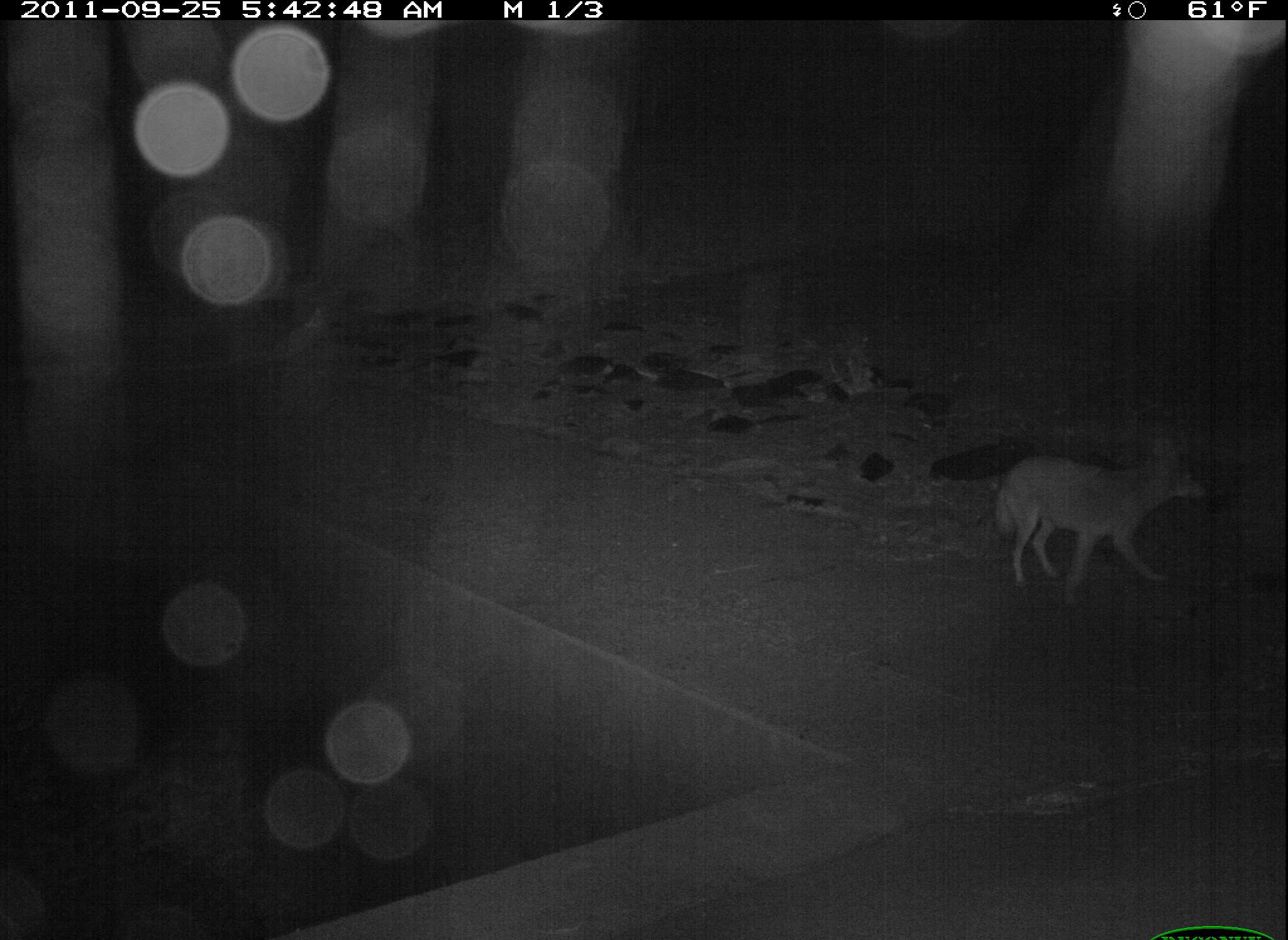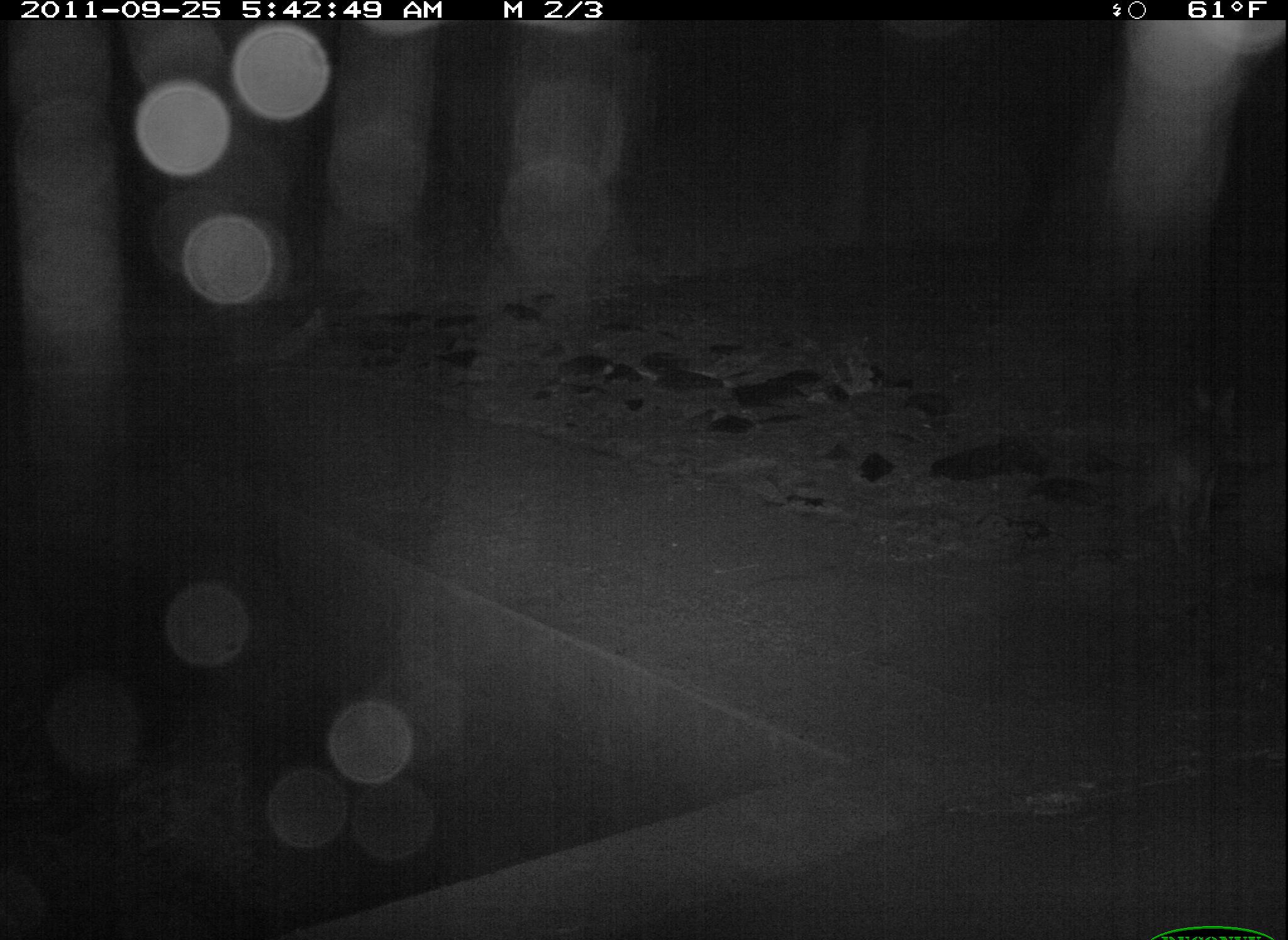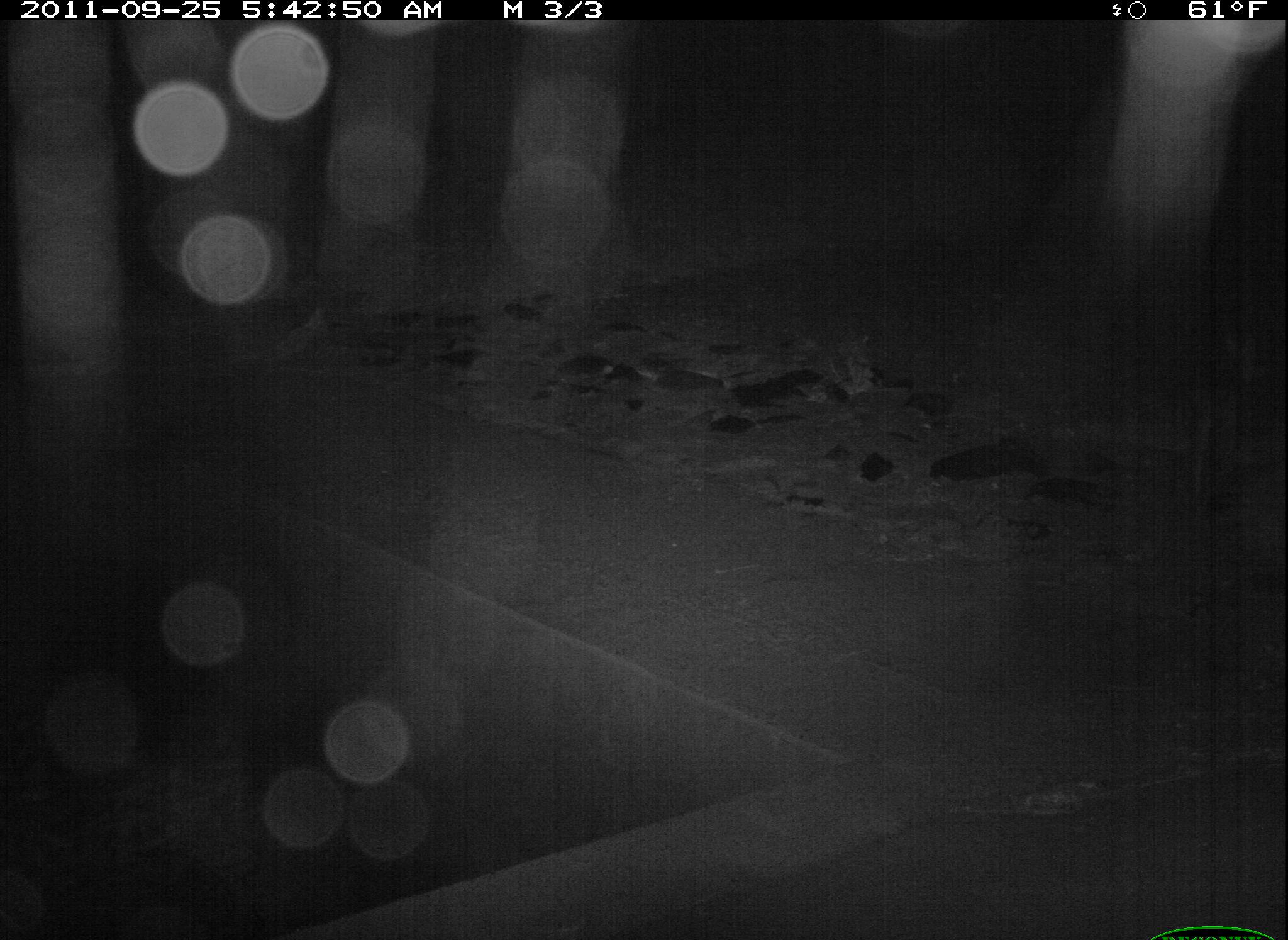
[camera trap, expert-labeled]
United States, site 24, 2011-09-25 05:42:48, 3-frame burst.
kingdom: Animalia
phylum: Chordata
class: Mammalia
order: Carnivora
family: Canidae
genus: Canis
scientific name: Canis latrans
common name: coyote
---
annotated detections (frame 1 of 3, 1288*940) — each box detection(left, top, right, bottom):
coyote: detection(994, 431, 1208, 607)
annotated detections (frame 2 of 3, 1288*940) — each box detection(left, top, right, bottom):
coyote: detection(1118, 384, 1233, 578)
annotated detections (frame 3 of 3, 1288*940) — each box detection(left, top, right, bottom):
coyote: detection(1170, 334, 1261, 524)